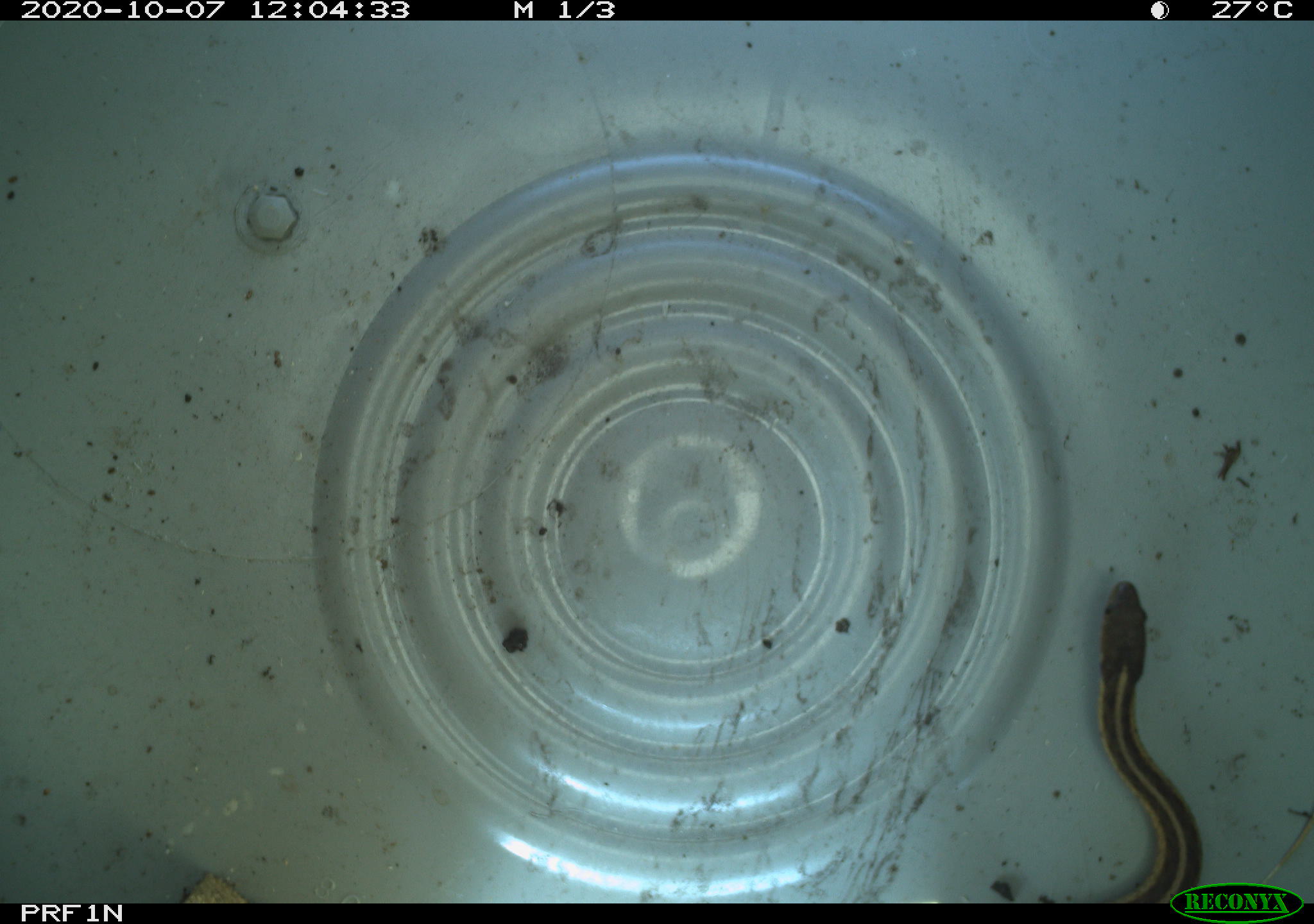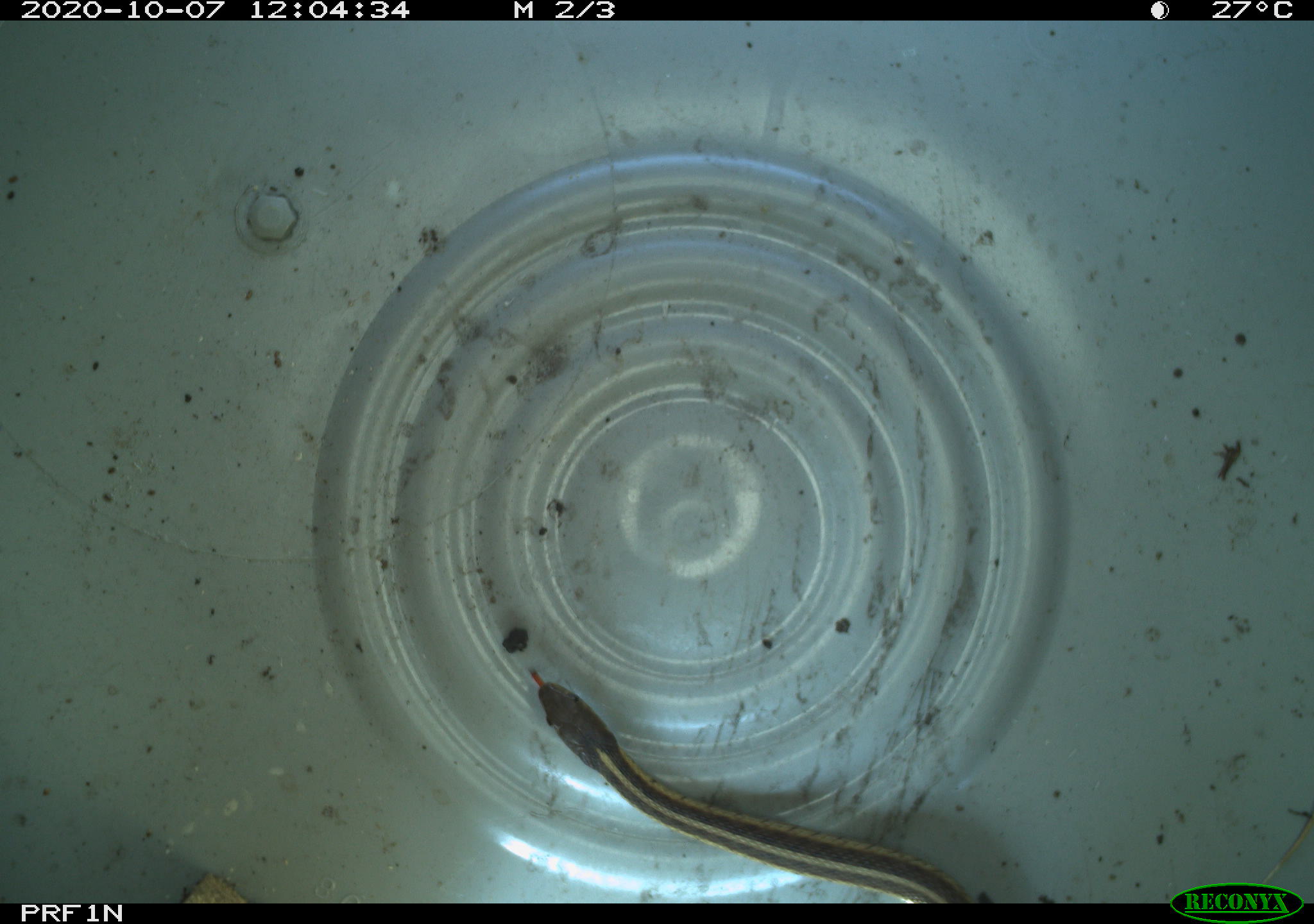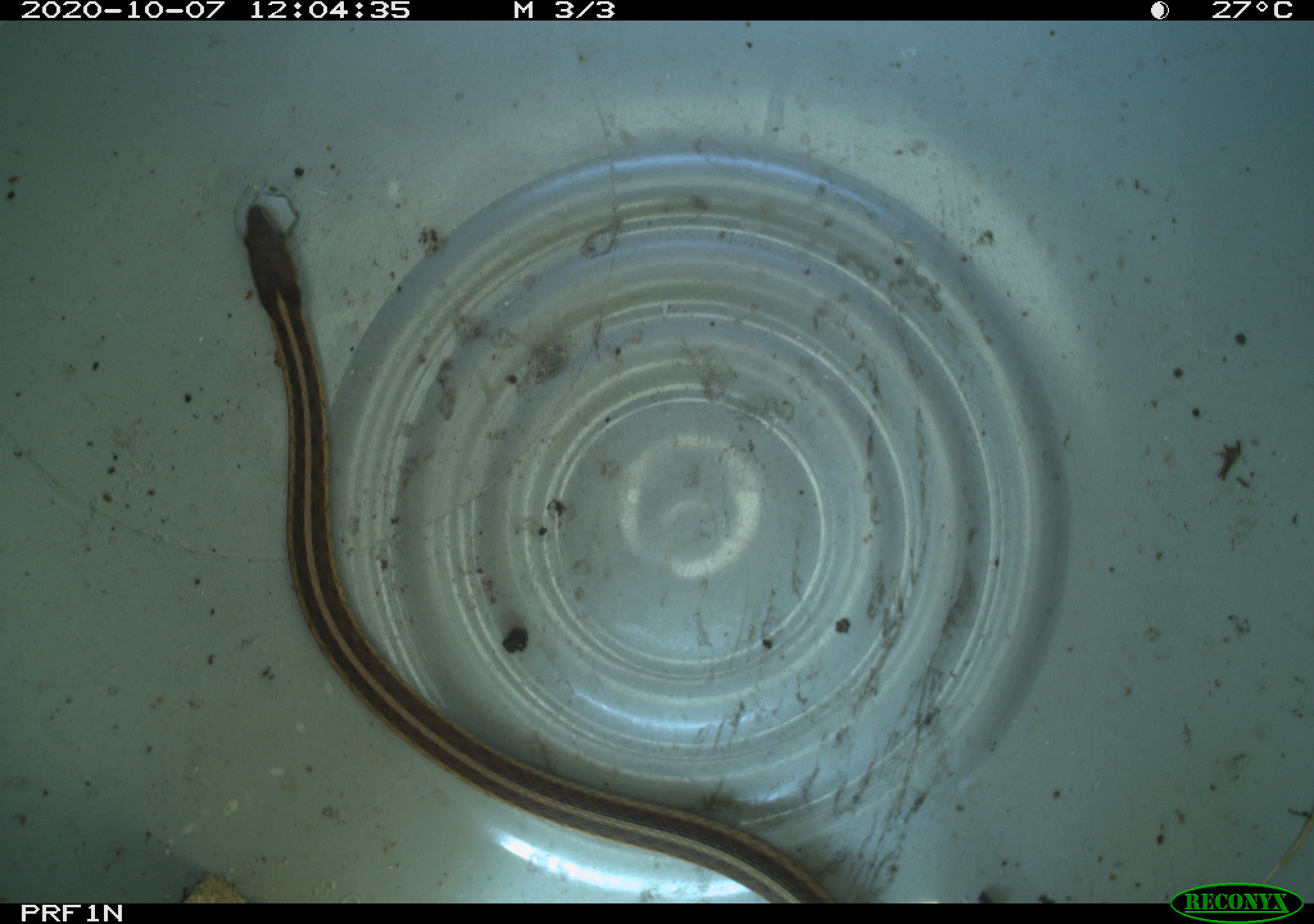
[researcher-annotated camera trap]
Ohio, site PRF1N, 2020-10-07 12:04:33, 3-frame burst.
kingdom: Animalia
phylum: Chordata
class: Reptilia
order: Squamata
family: Colubridae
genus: Thamnophis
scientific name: Thamnophis sirtalis sirtalis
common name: eastern gartersnake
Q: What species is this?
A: Eastern gartersnake (Thamnophis sirtalis sirtalis).